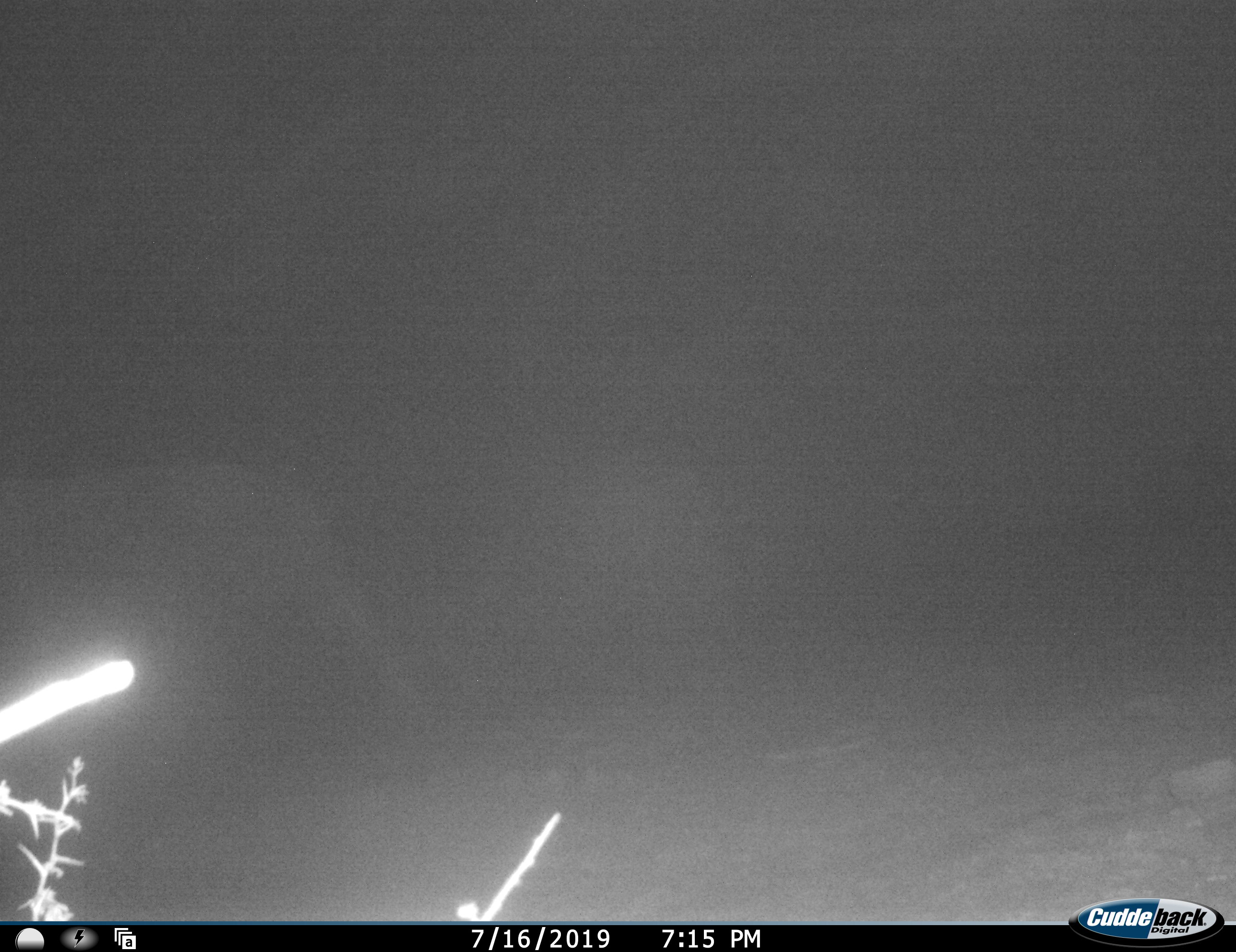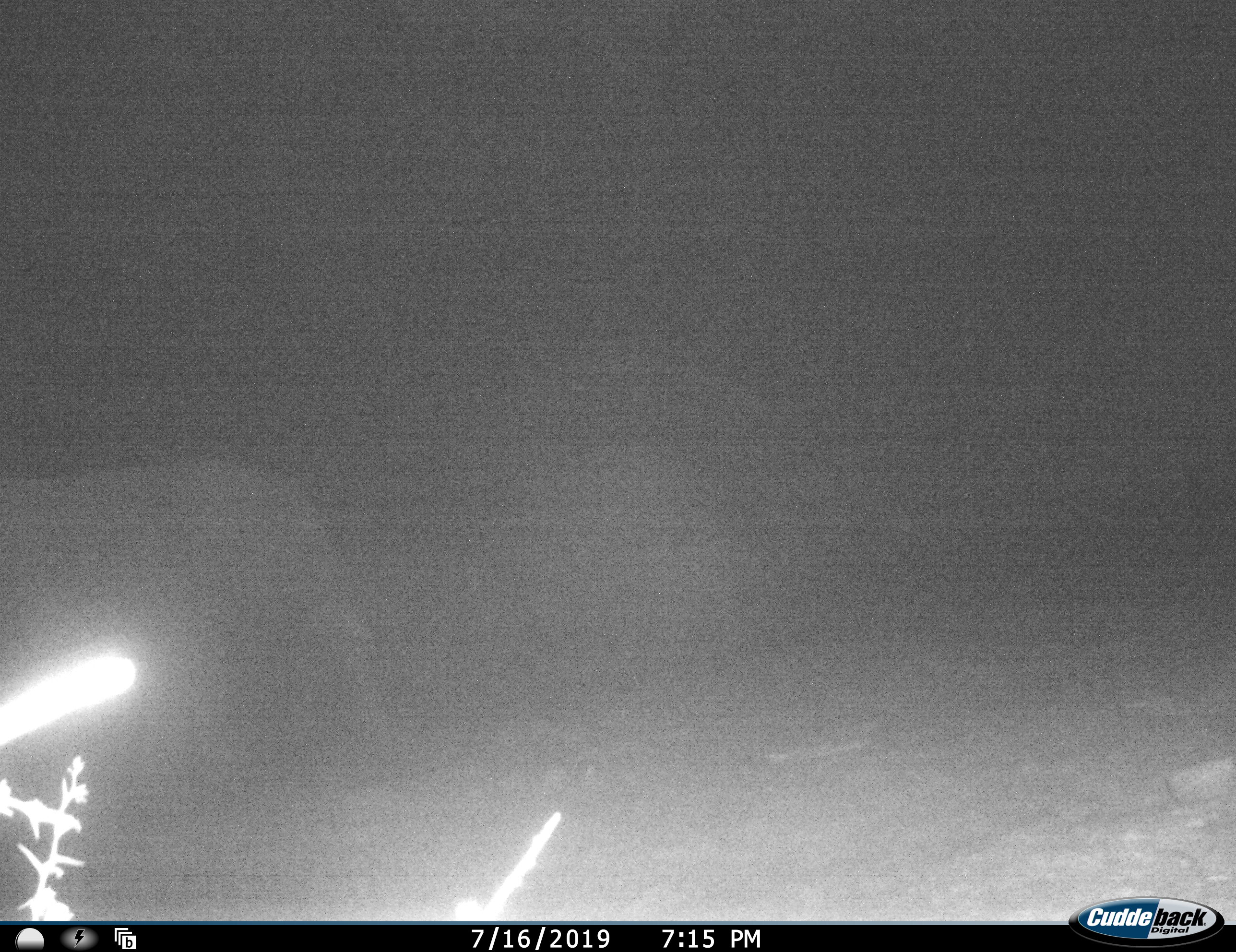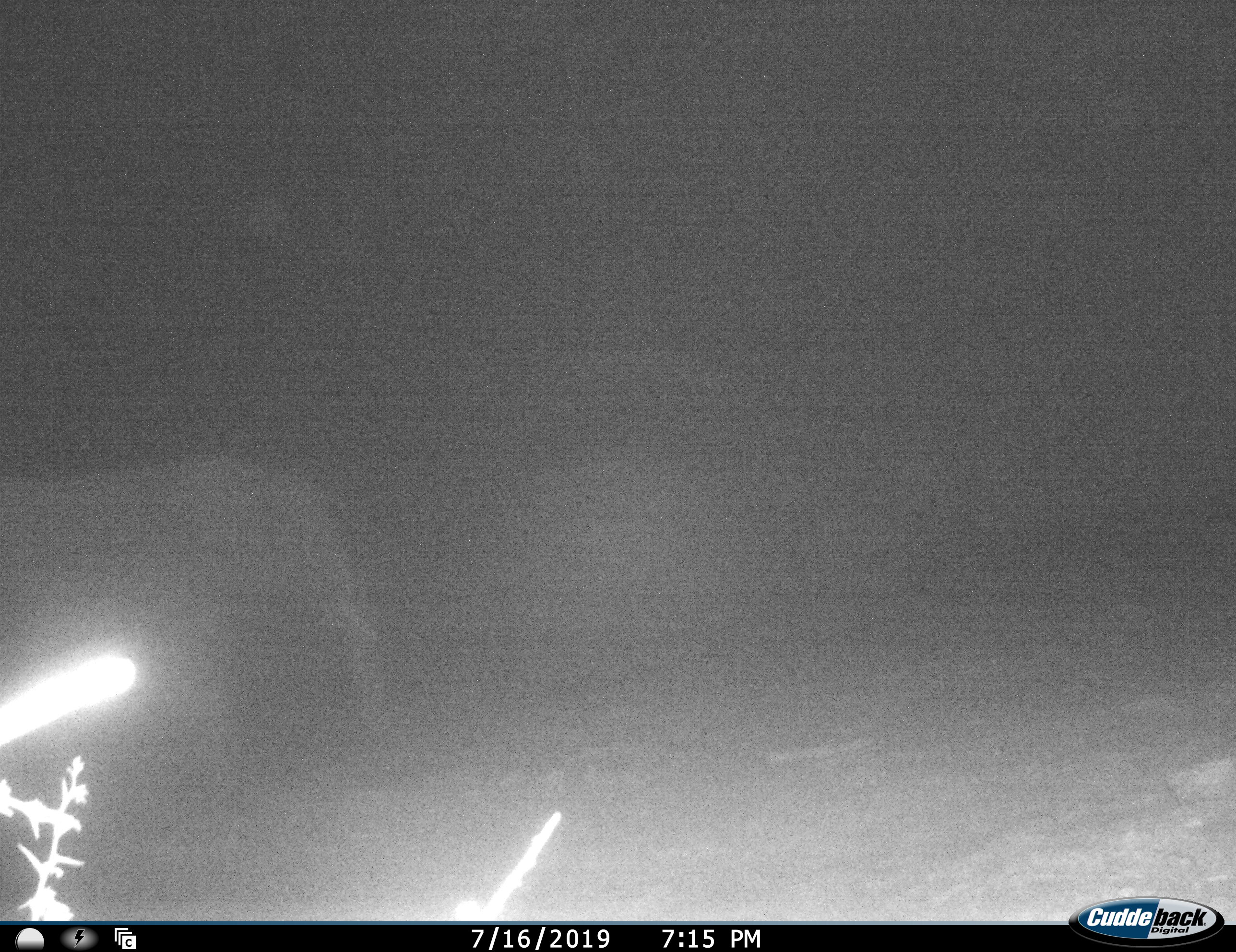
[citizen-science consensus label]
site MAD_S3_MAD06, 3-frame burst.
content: unidentified animal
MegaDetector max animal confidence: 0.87